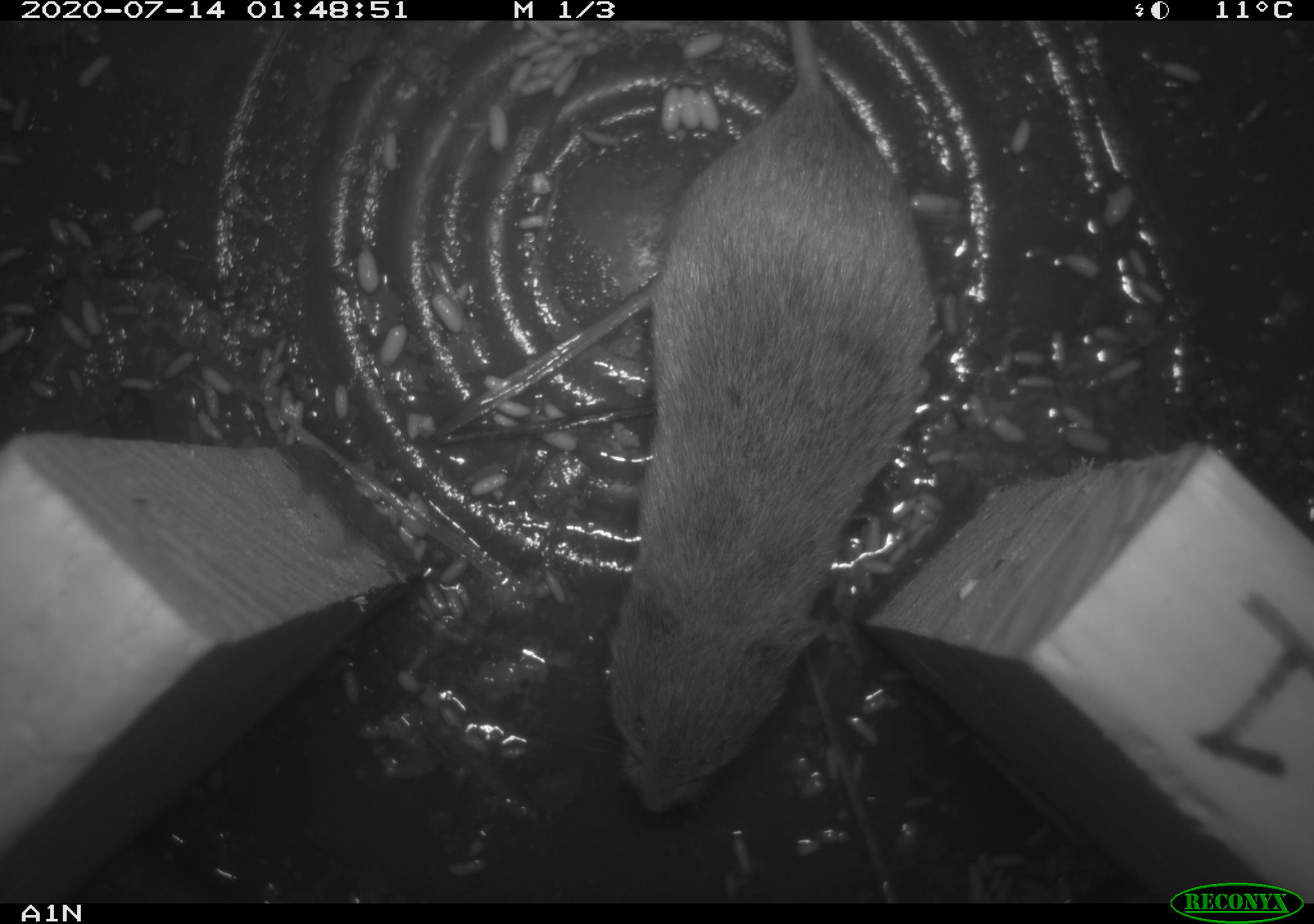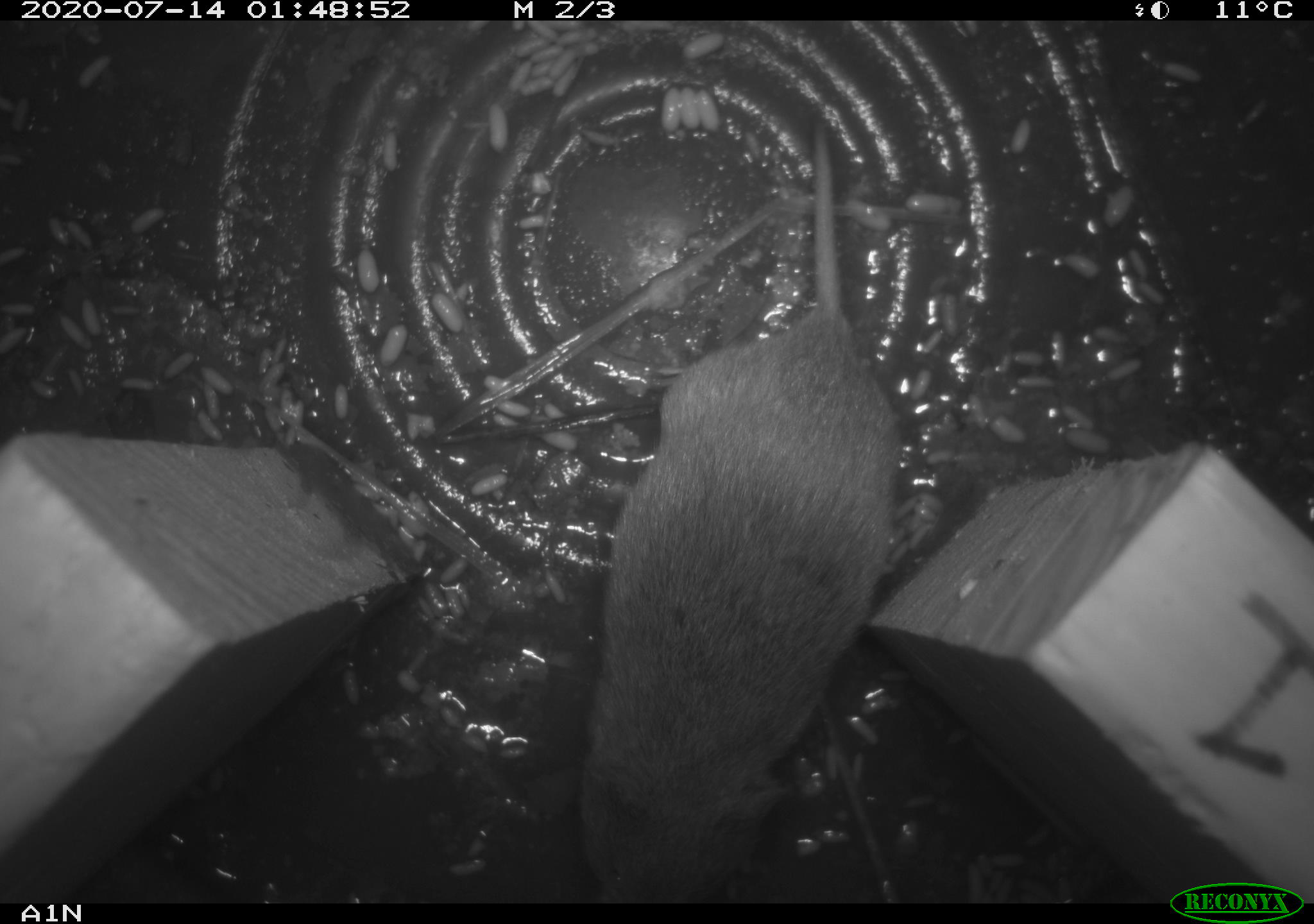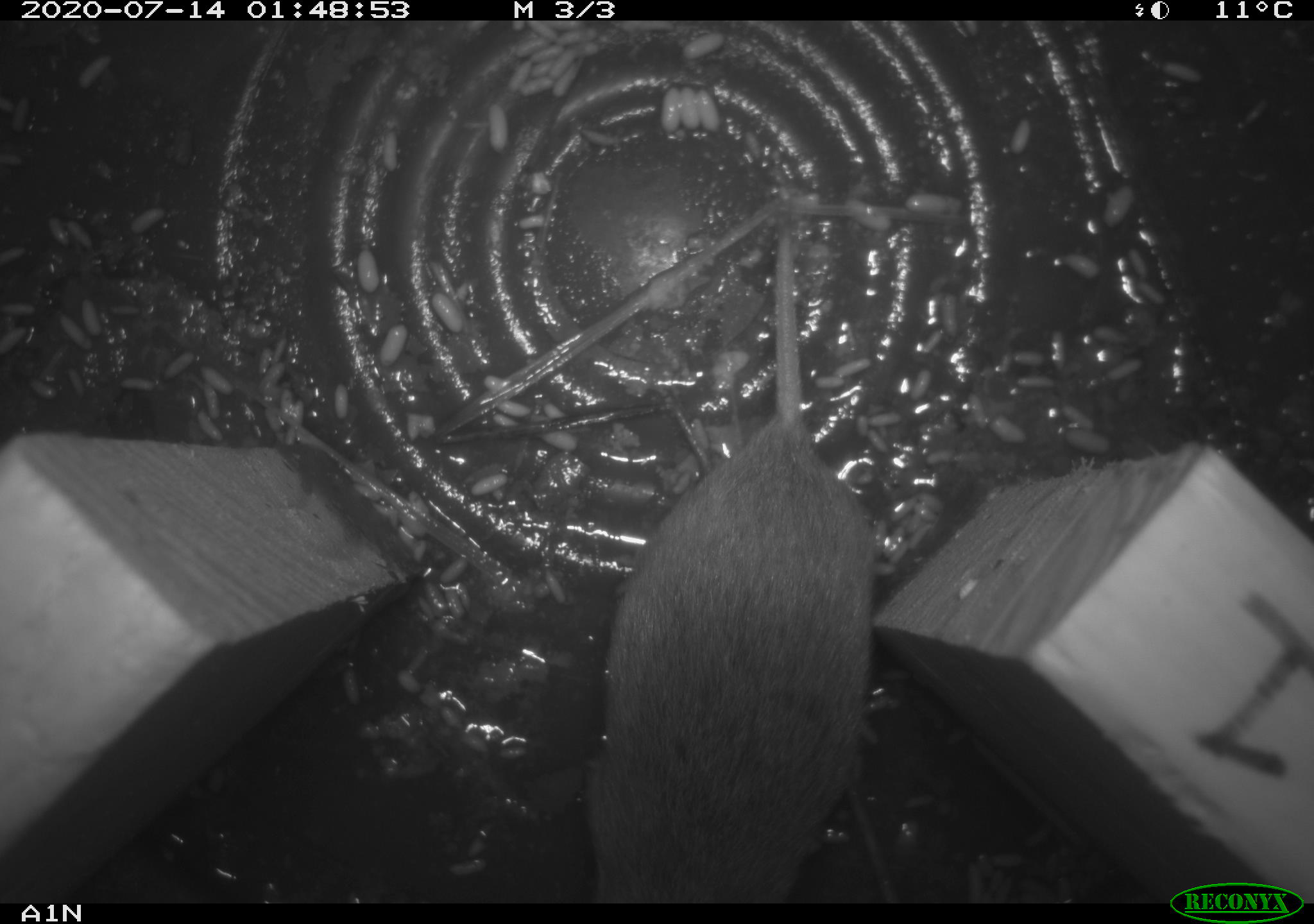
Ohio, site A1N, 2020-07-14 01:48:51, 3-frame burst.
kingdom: Animalia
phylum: Chordata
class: Mammalia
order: Rodentia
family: Cricetidae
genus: Microtus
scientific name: Microtus pennsylvanicus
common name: meadow vole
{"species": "meadow vole (Microtus pennsylvanicus)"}